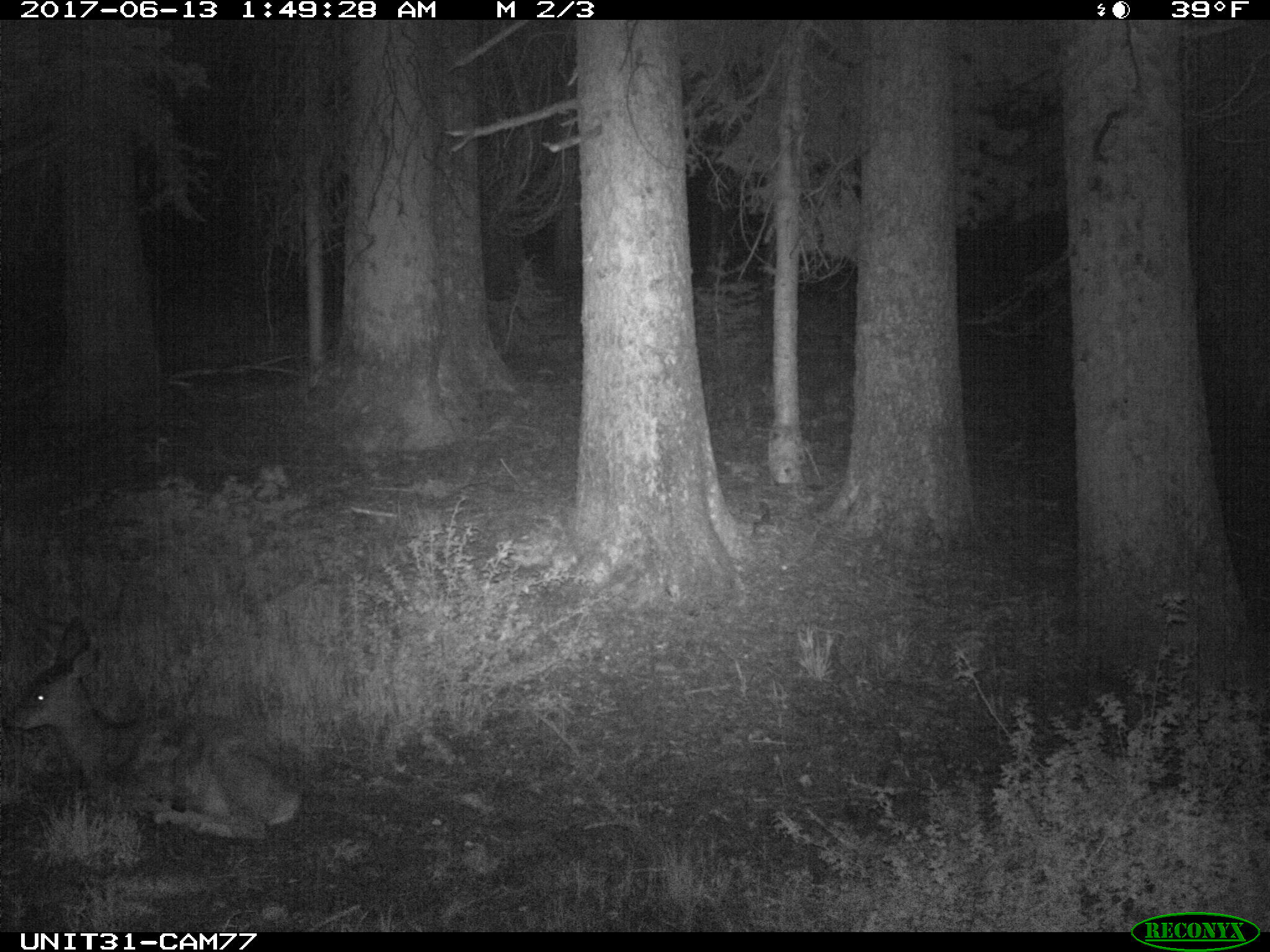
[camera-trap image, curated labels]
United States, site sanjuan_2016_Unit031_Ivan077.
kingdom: Animalia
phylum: Chordata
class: Mammalia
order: Artiodactyla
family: Cervidae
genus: Odocoileus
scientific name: Odocoileus hemionus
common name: mule deer